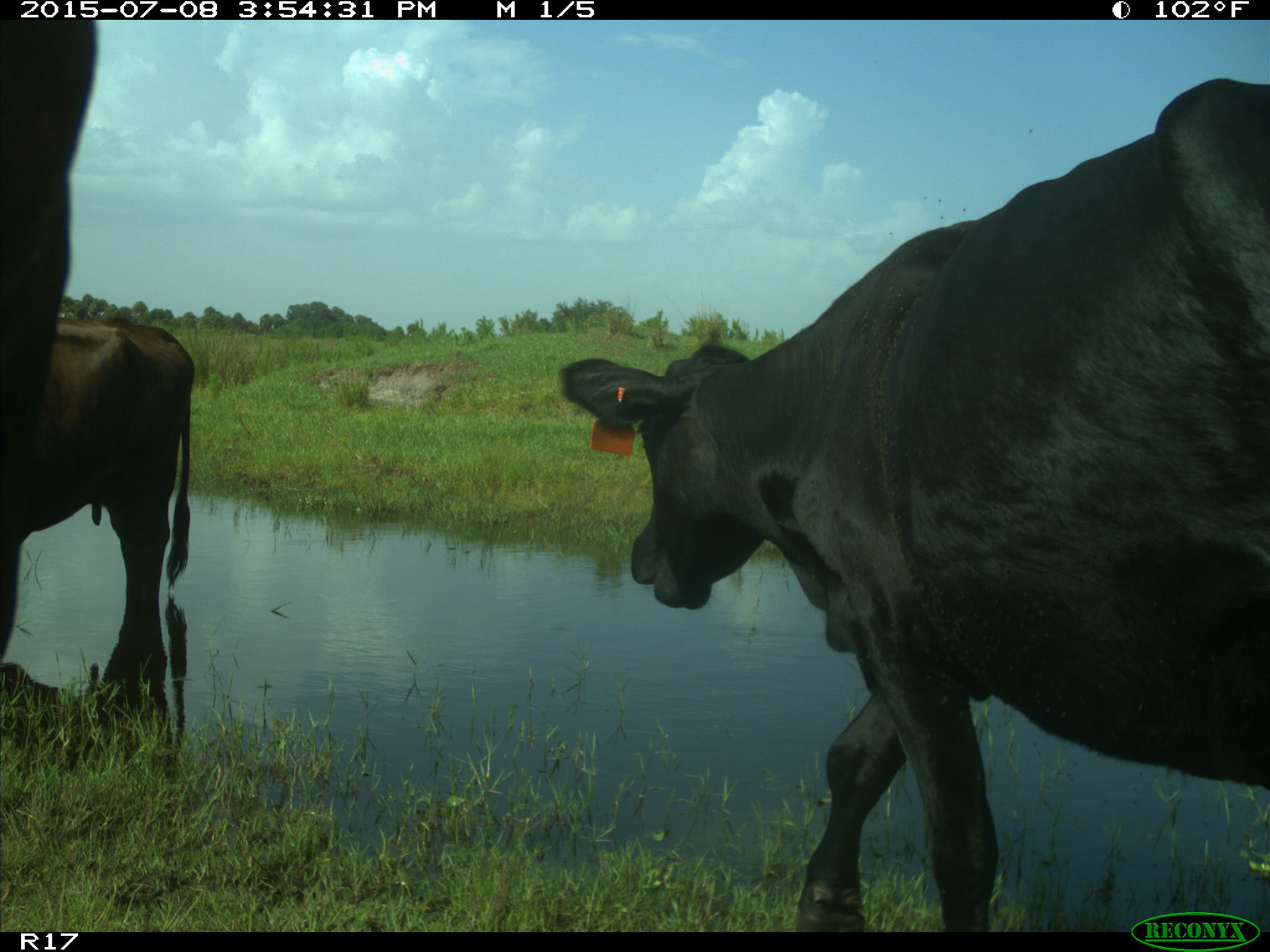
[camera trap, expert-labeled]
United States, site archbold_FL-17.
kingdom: Animalia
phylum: Chordata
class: Mammalia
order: Artiodactyla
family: Bovidae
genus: Bos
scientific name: Bos taurus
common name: domestic cow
Bos taurus (domestic cow).